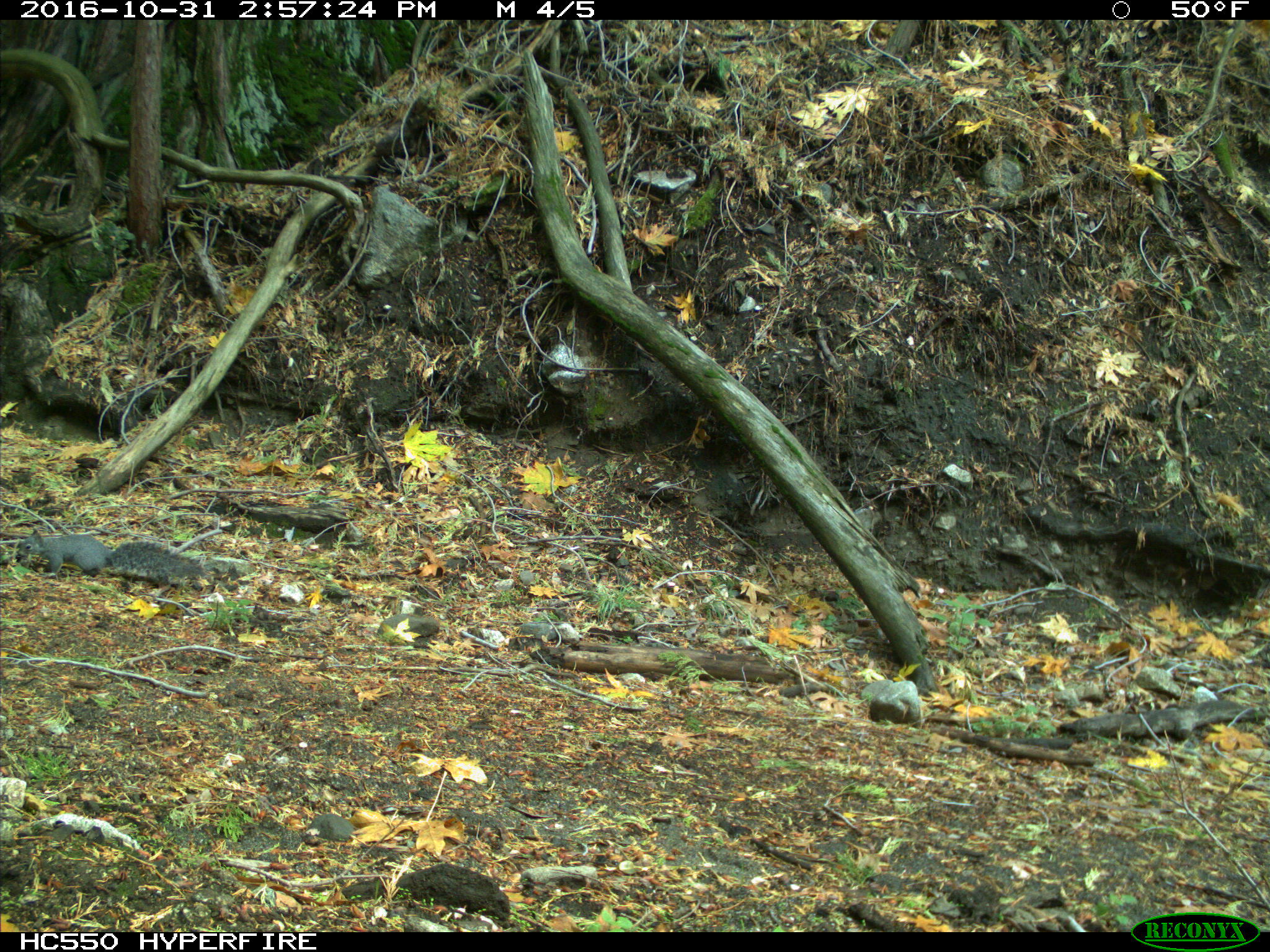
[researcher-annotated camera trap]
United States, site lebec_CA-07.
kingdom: Animalia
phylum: Chordata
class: Mammalia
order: Rodentia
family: Sciuridae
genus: Sciurus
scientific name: Sciurus carolinensis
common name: eastern gray squirrel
Sciurus carolinensis (eastern gray squirrel).